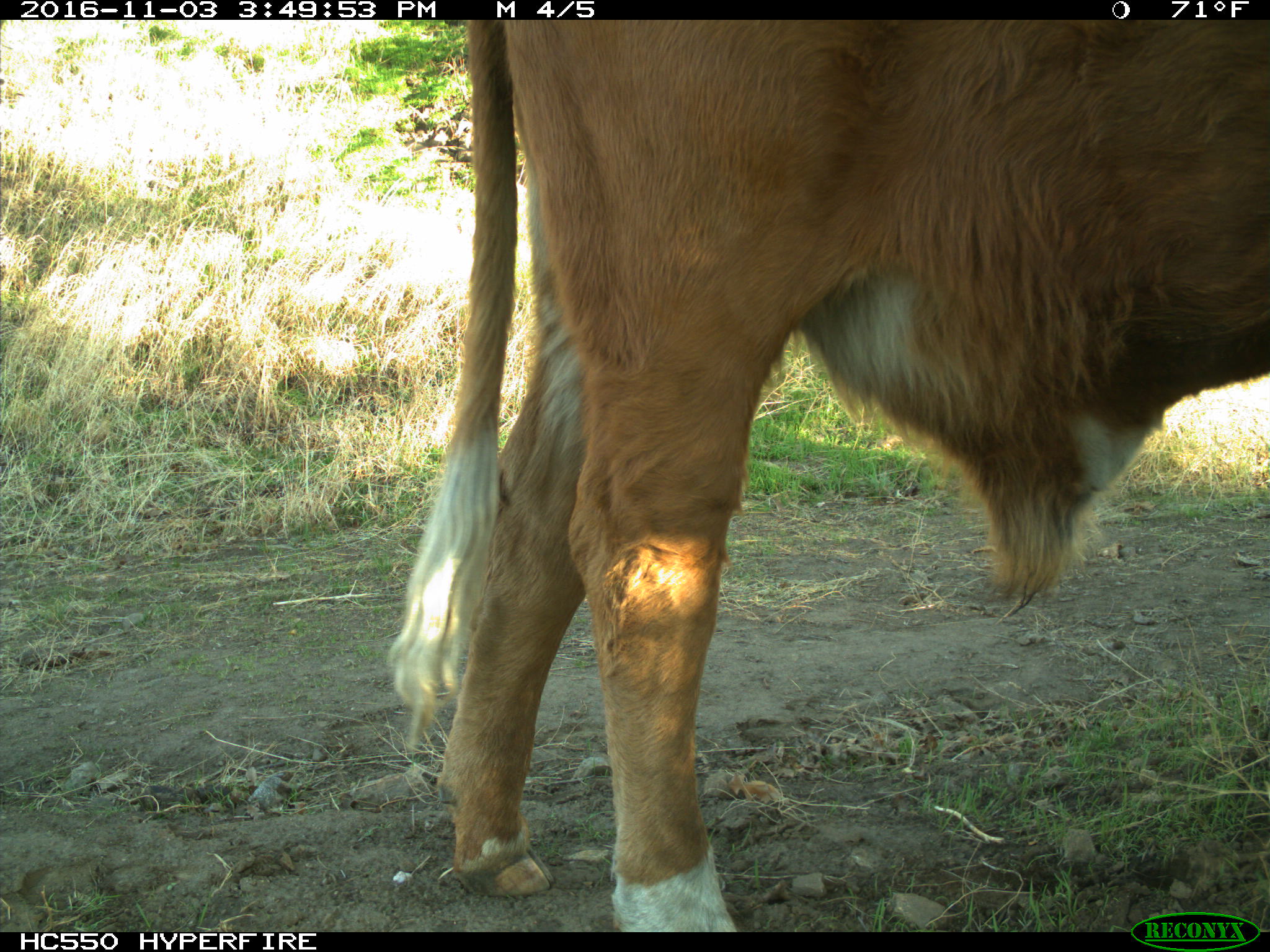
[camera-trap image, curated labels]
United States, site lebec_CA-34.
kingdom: Animalia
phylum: Chordata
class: Mammalia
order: Artiodactyla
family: Bovidae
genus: Bos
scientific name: Bos taurus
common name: domestic cow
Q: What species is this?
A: Bos taurus (domestic cow).